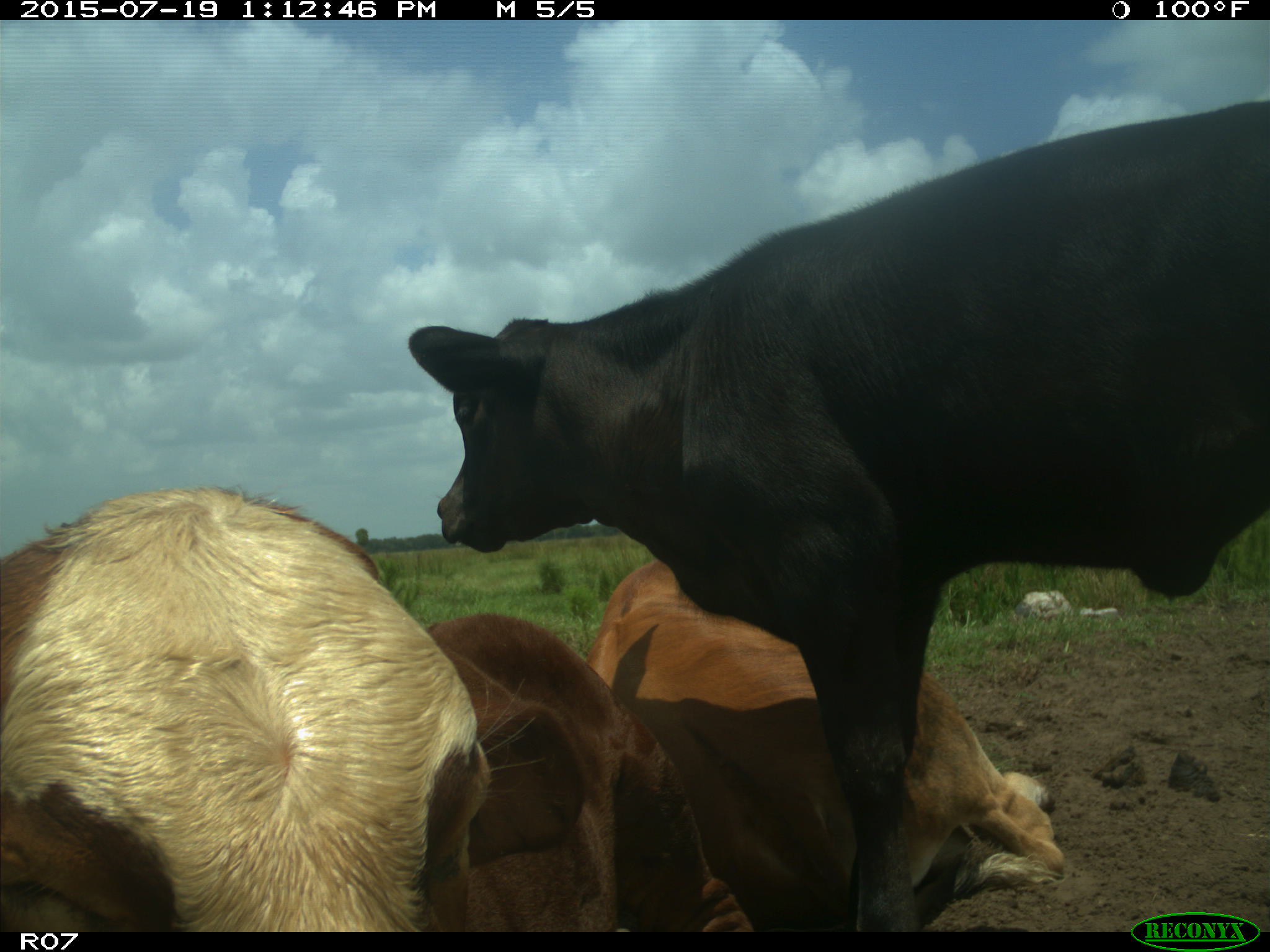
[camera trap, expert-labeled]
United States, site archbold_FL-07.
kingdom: Animalia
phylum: Chordata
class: Mammalia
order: Artiodactyla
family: Bovidae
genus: Bos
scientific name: Bos taurus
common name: domestic cow